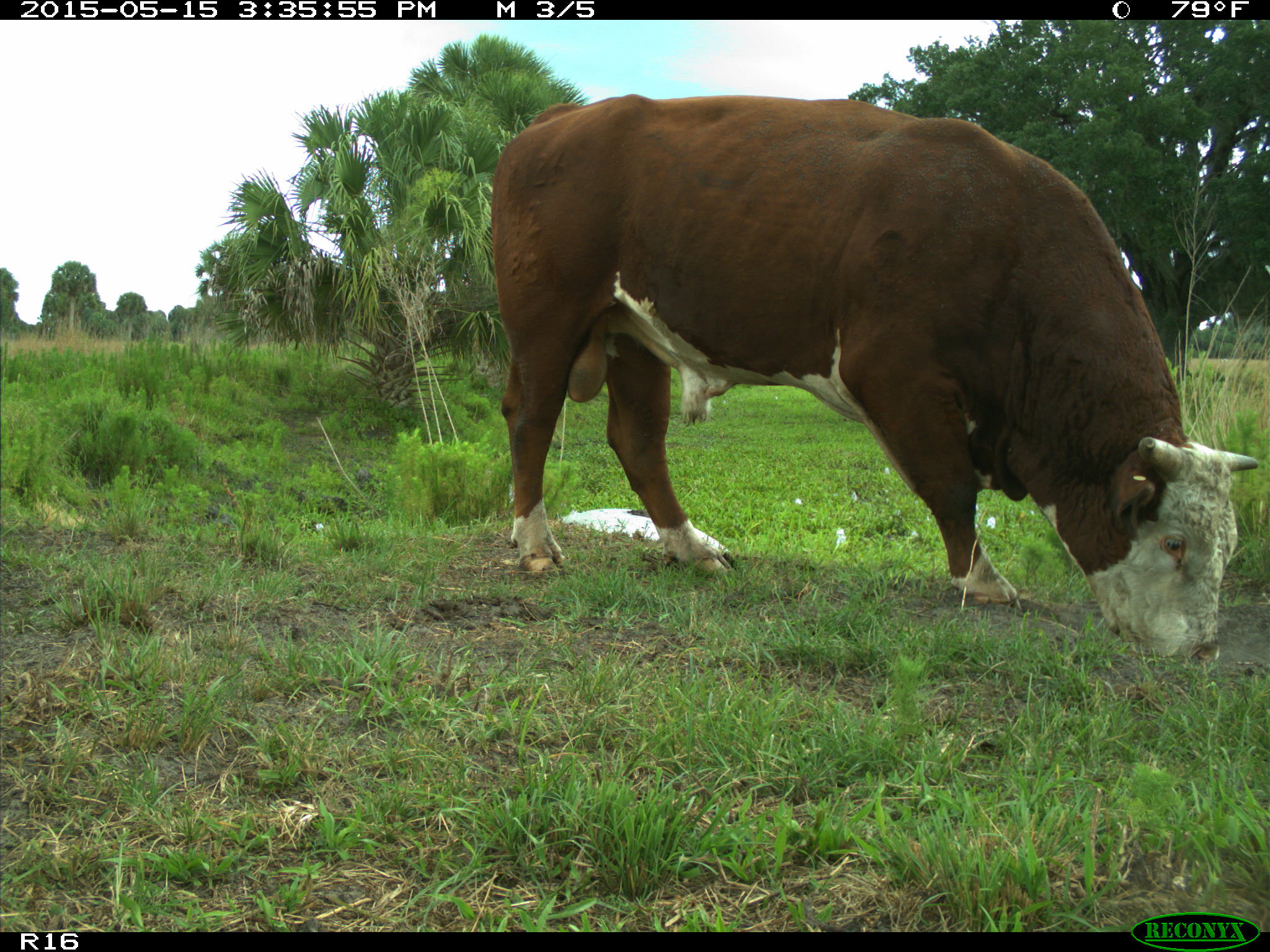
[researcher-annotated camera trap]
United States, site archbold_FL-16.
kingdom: Animalia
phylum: Chordata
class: Mammalia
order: Artiodactyla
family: Bovidae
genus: Bos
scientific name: Bos taurus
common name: domestic cow